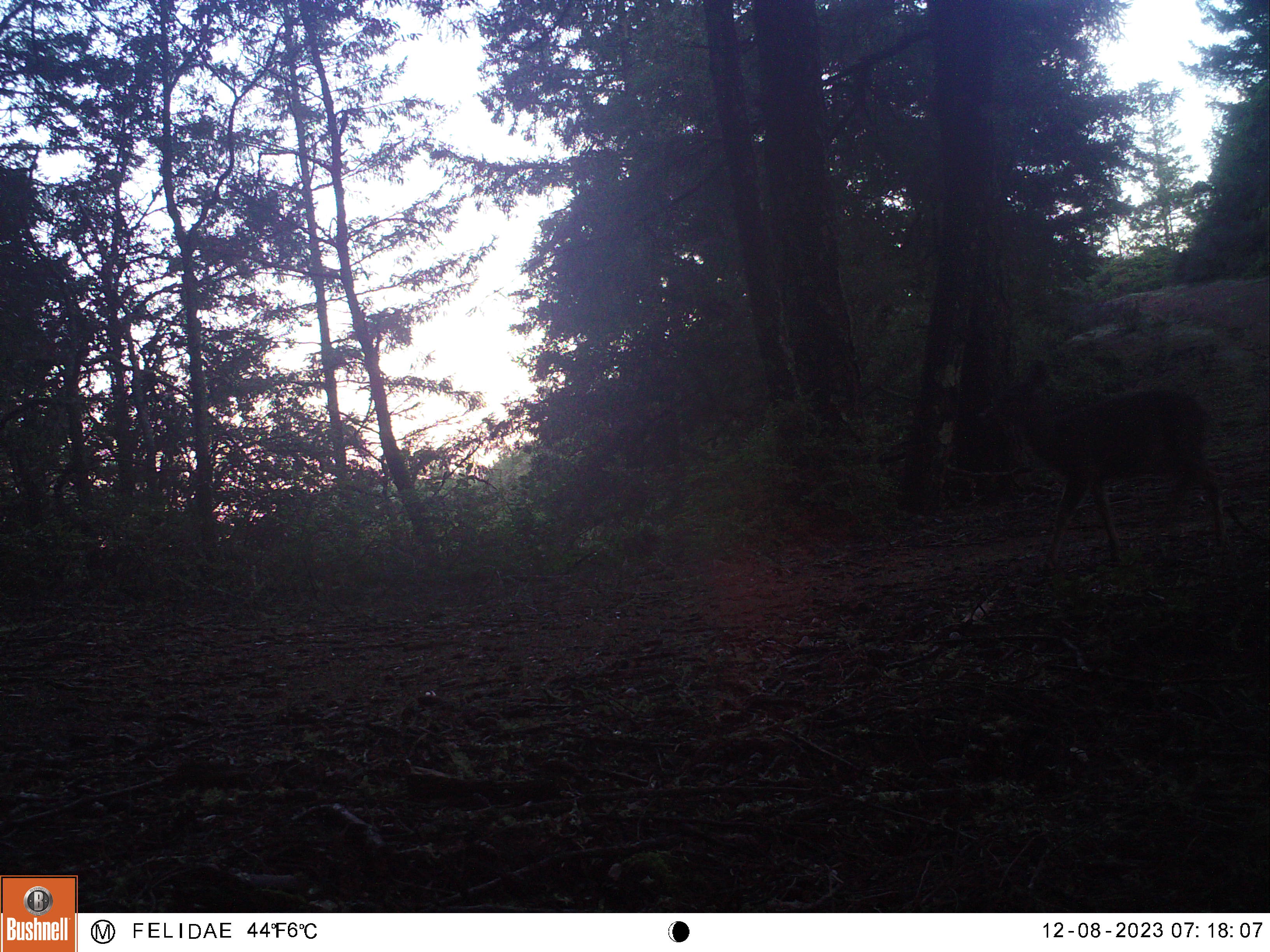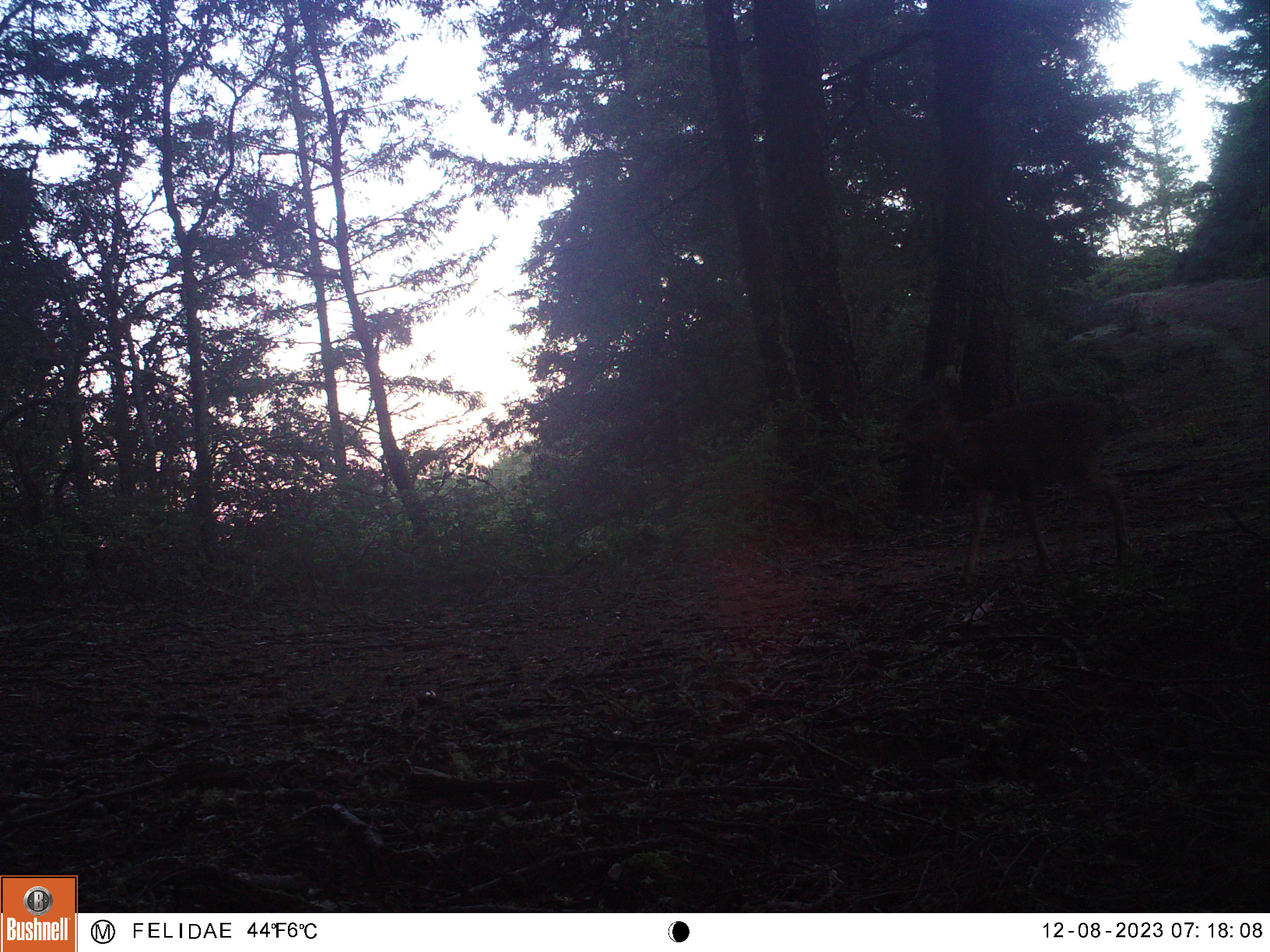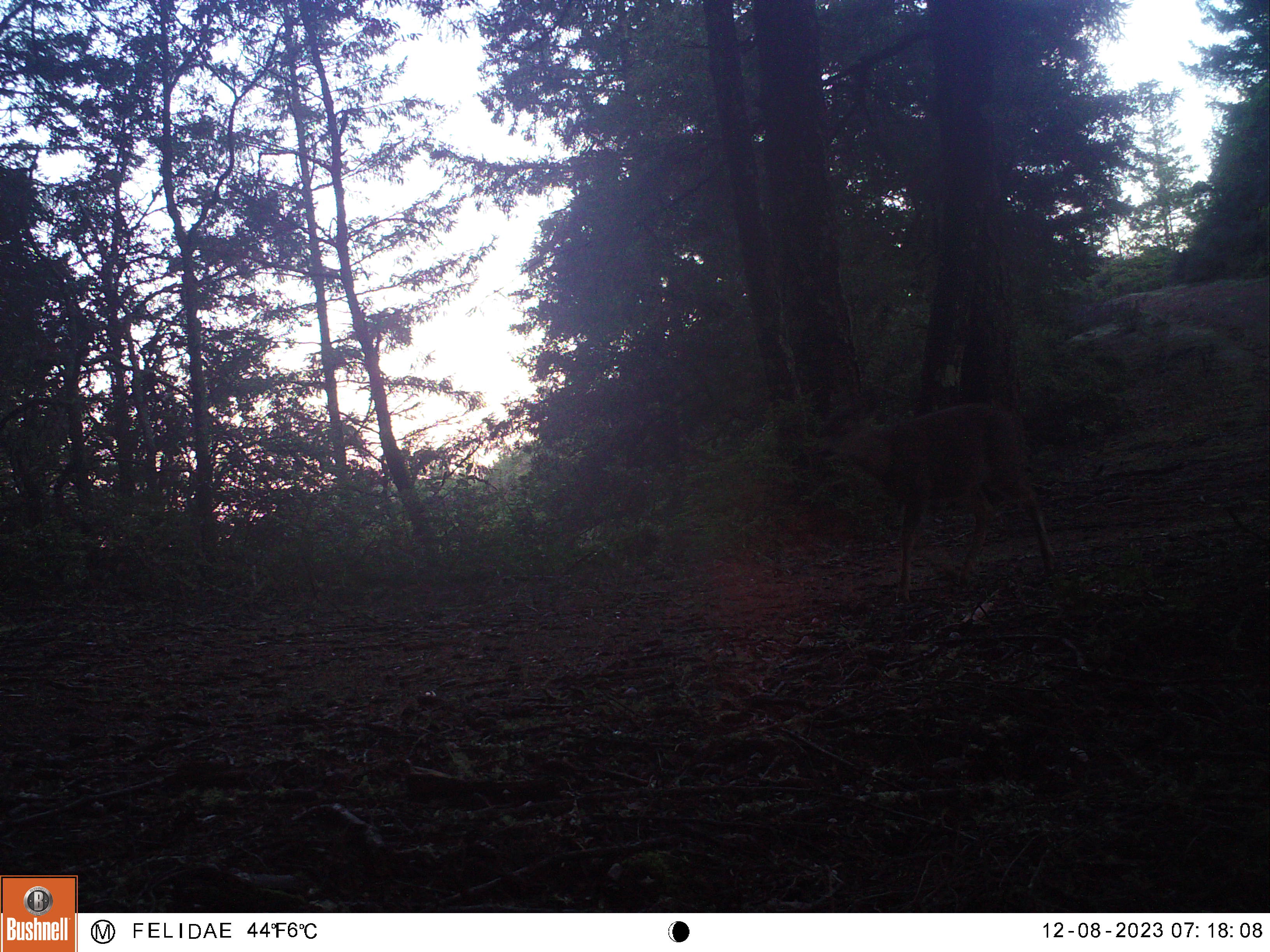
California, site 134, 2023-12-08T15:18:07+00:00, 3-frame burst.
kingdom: Animalia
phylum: Chordata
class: Mammalia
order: Artiodactyla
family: Cervidae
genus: Odocoileus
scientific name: Odocoileus hemionus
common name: mule deer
Mule deer (Odocoileus hemionus).